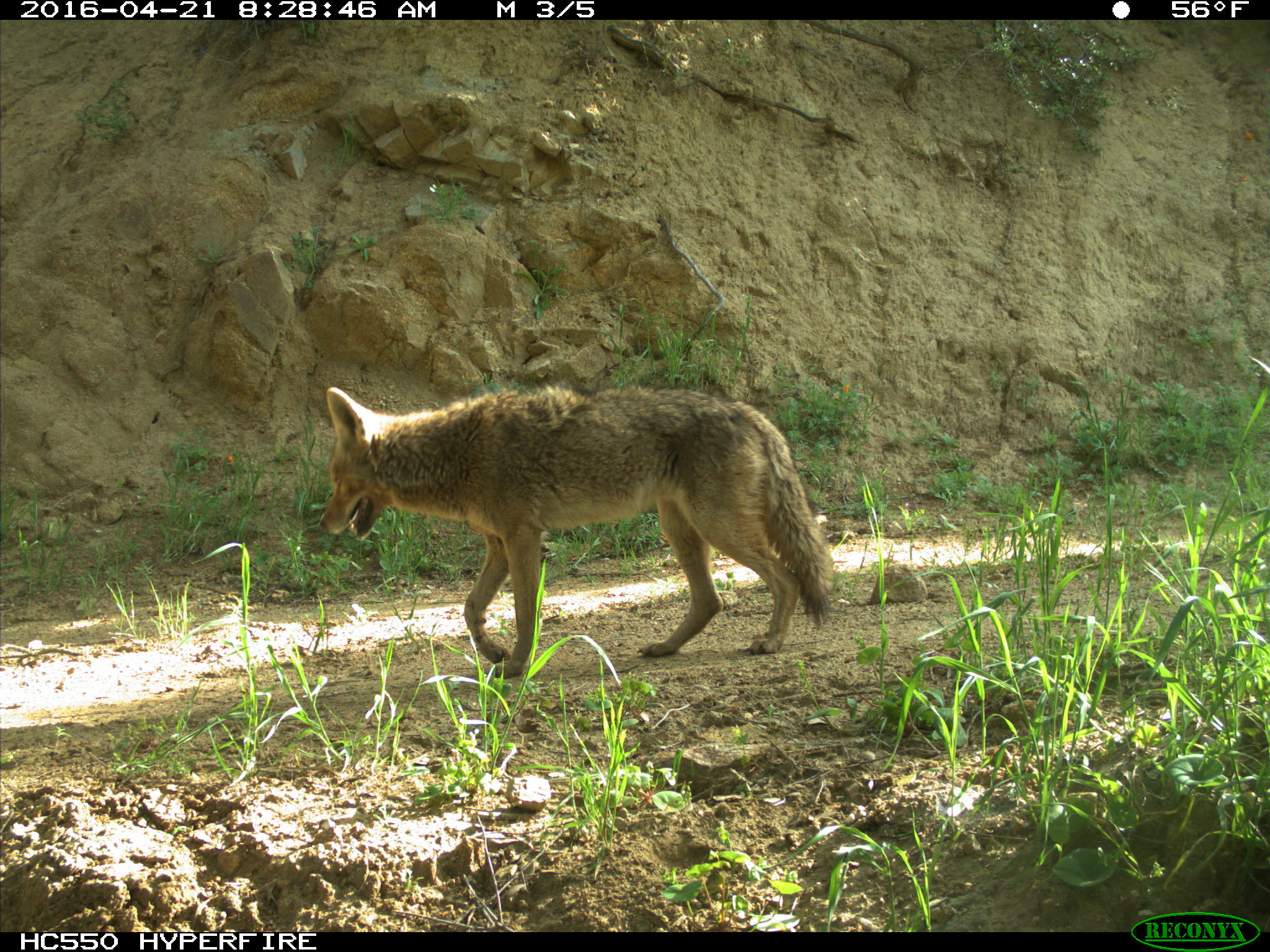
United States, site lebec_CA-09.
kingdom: Animalia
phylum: Chordata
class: Mammalia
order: Carnivora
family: Canidae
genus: Canis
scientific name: Canis latrans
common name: coyote